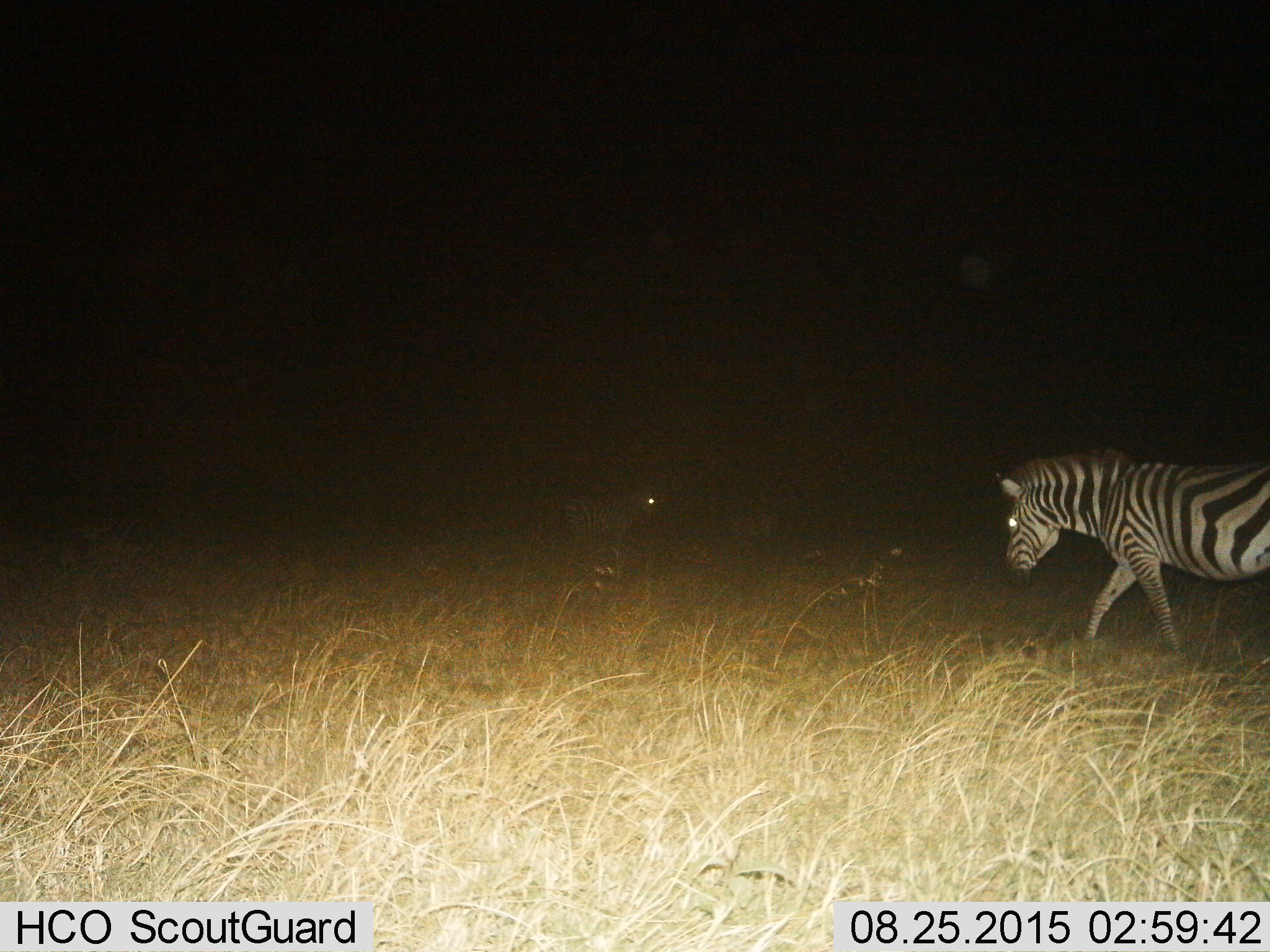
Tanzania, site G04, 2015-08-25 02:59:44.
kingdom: Animalia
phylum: Chordata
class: Mammalia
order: Perissodactyla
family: Equidae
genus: Equus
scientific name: Equus quagga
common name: plains zebra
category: zebra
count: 2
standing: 75%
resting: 0%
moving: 85%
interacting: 0%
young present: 10%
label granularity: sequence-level